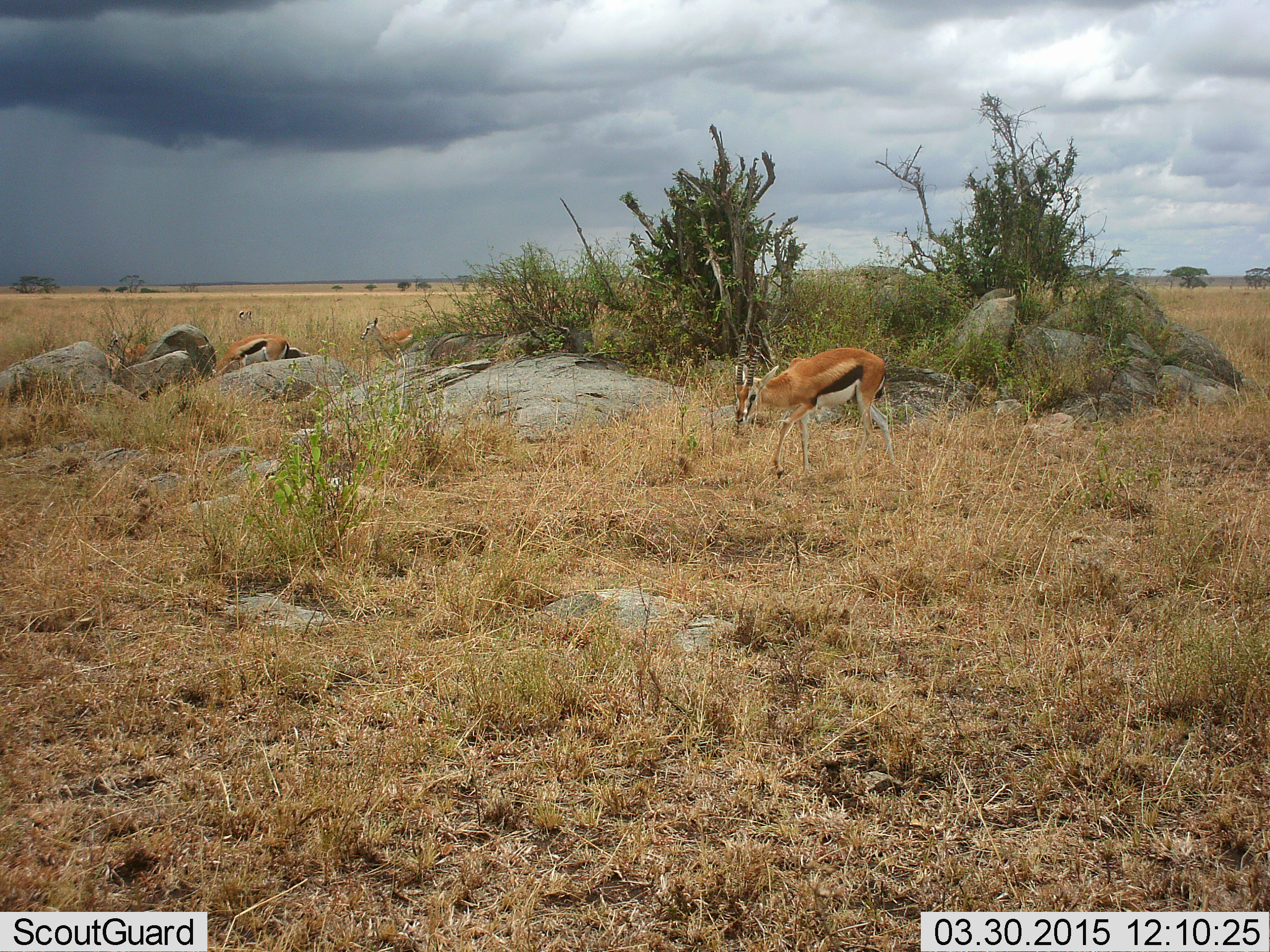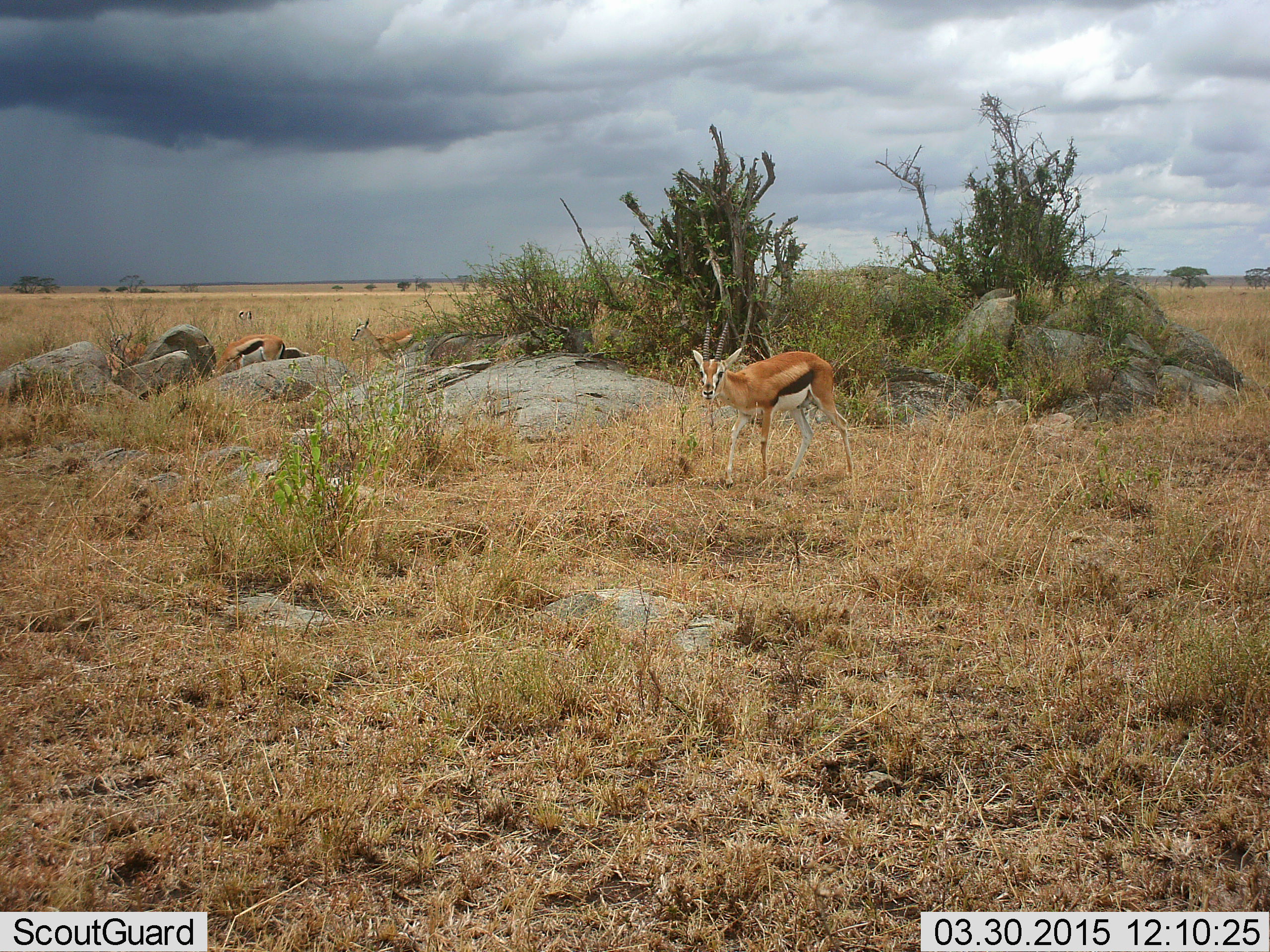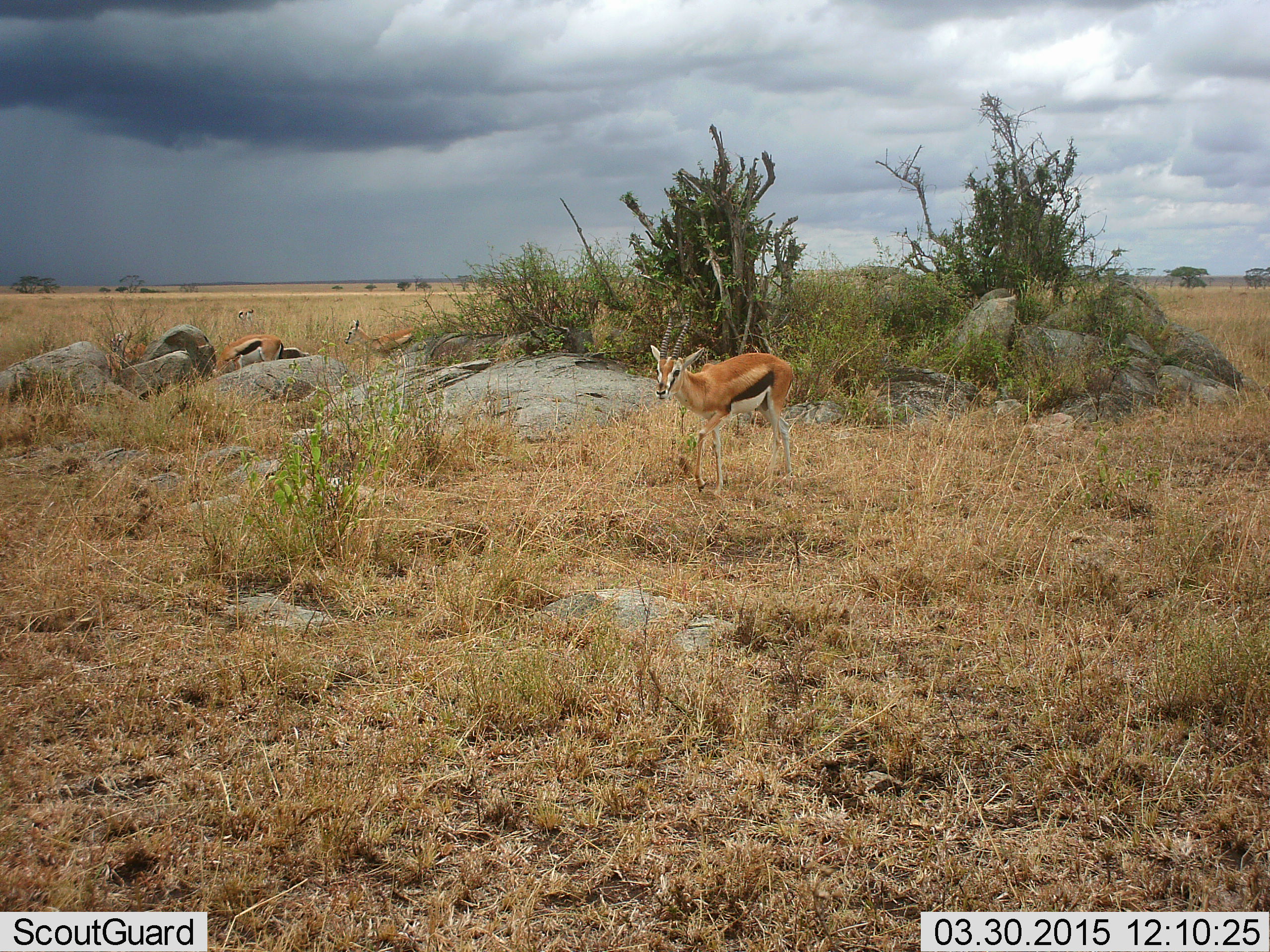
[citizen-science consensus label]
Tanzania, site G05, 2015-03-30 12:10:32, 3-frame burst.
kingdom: Animalia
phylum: Chordata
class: Mammalia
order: Artiodactyla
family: Bovidae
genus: Eudorcas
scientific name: Eudorcas thomsonii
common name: thomson's gazelle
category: gazellethomsons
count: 3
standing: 64%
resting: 9%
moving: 55%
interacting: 0%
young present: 9%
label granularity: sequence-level